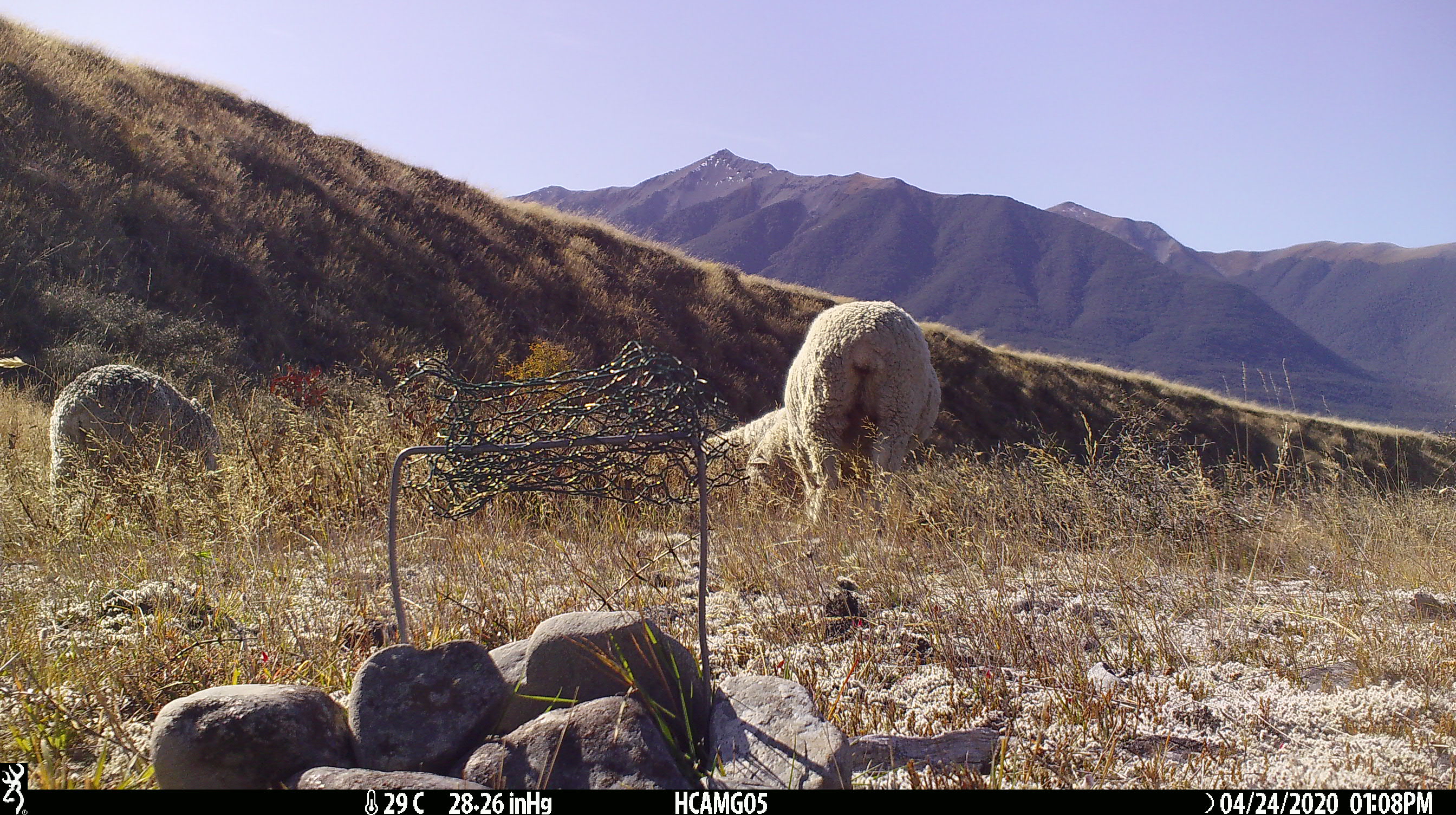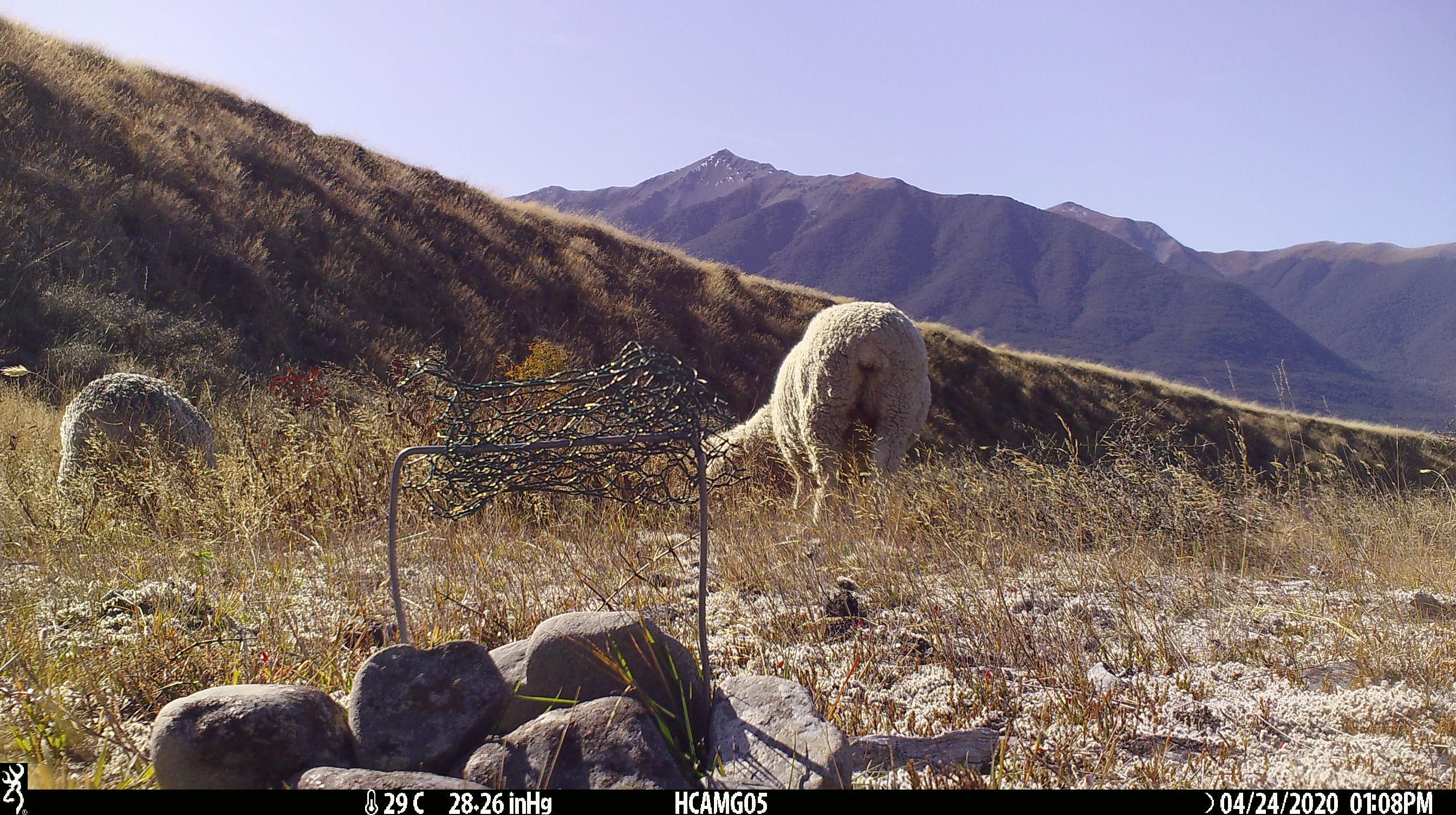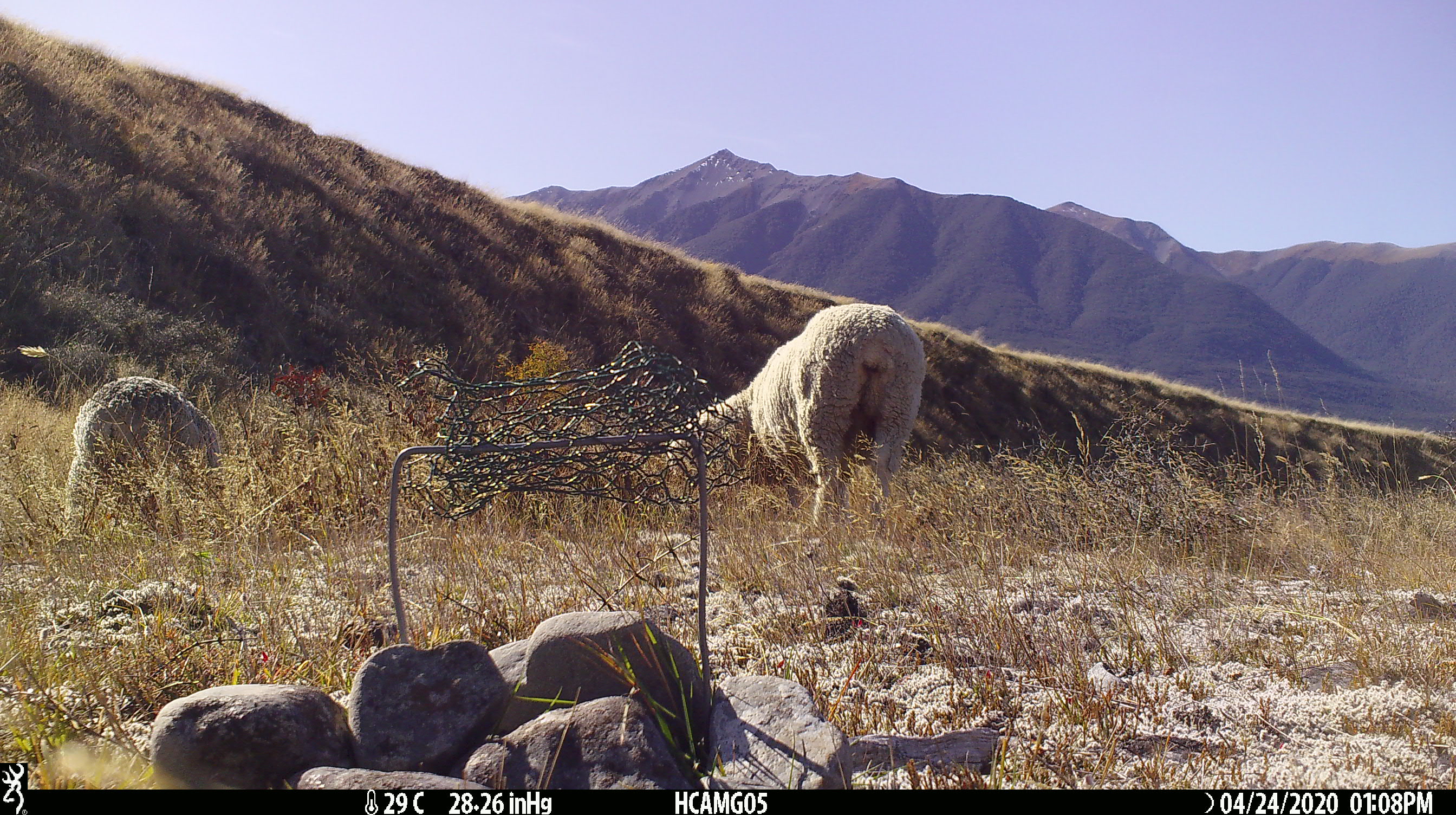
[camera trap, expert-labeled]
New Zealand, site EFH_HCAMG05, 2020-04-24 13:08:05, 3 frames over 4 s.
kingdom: Animalia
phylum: Chordata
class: Mammalia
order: Artiodactyla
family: Bovidae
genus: Ovis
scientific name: Ovis aries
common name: domestic sheep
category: sheep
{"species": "sheep (domestic sheep) (Ovis aries)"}